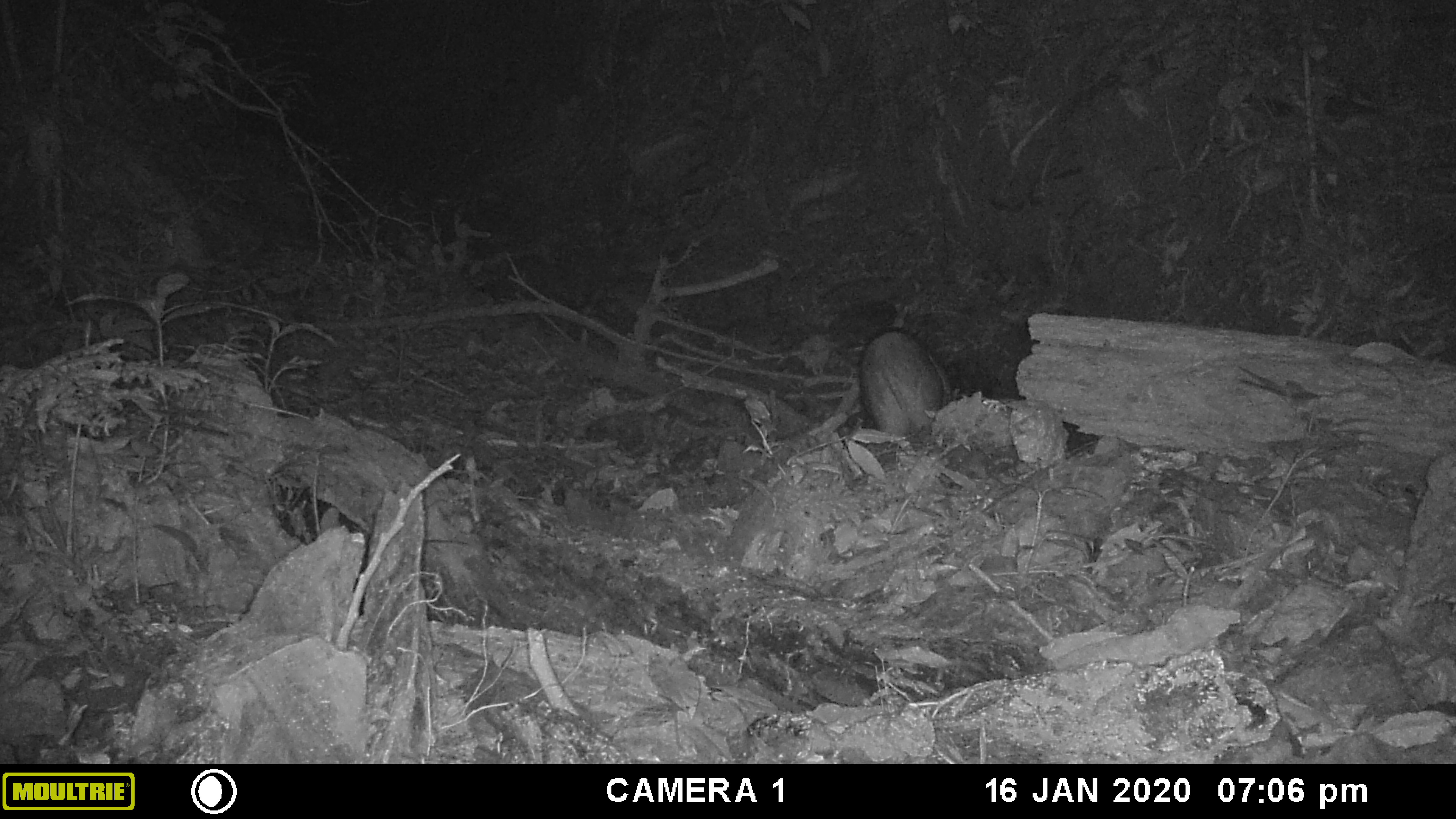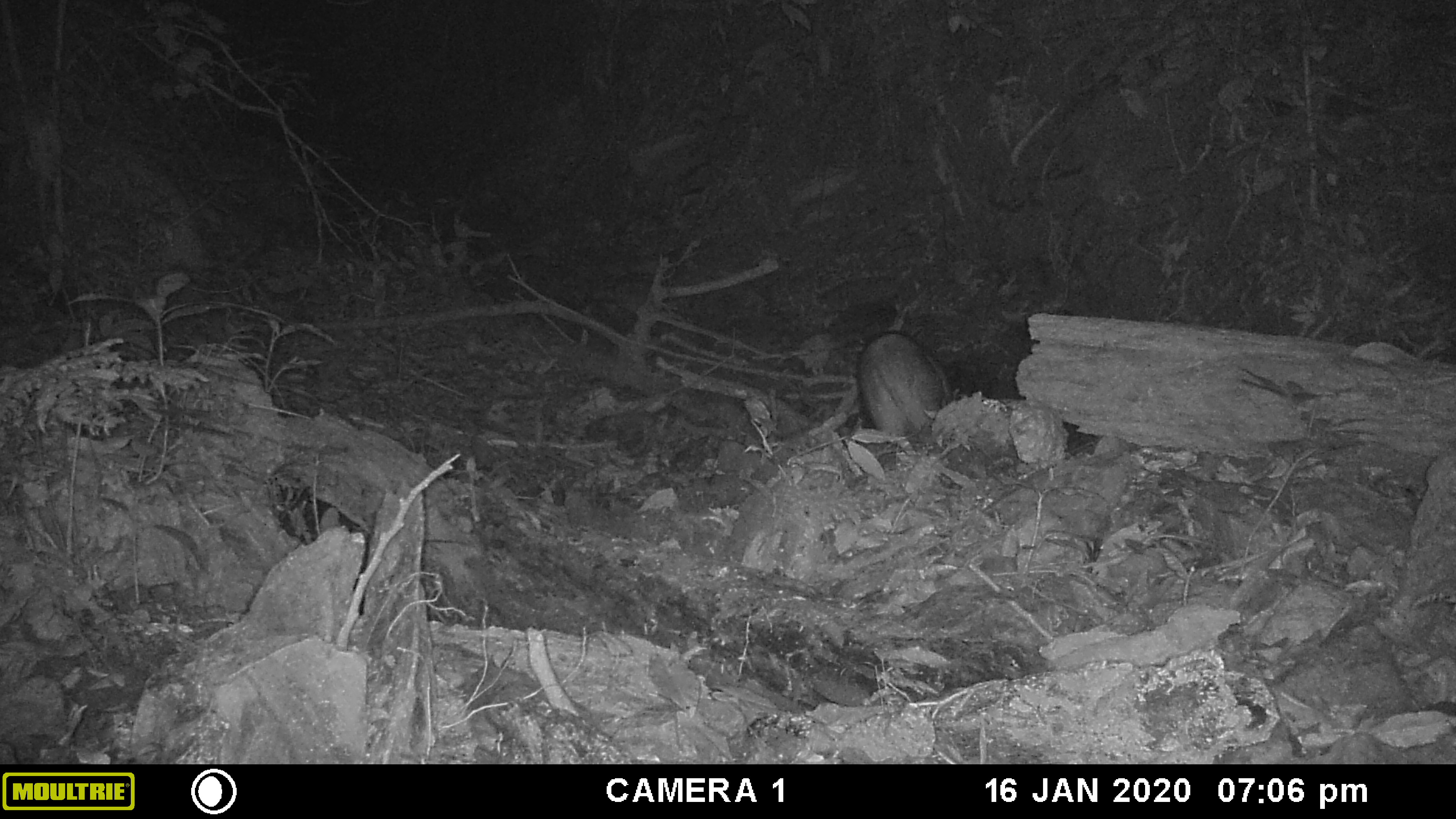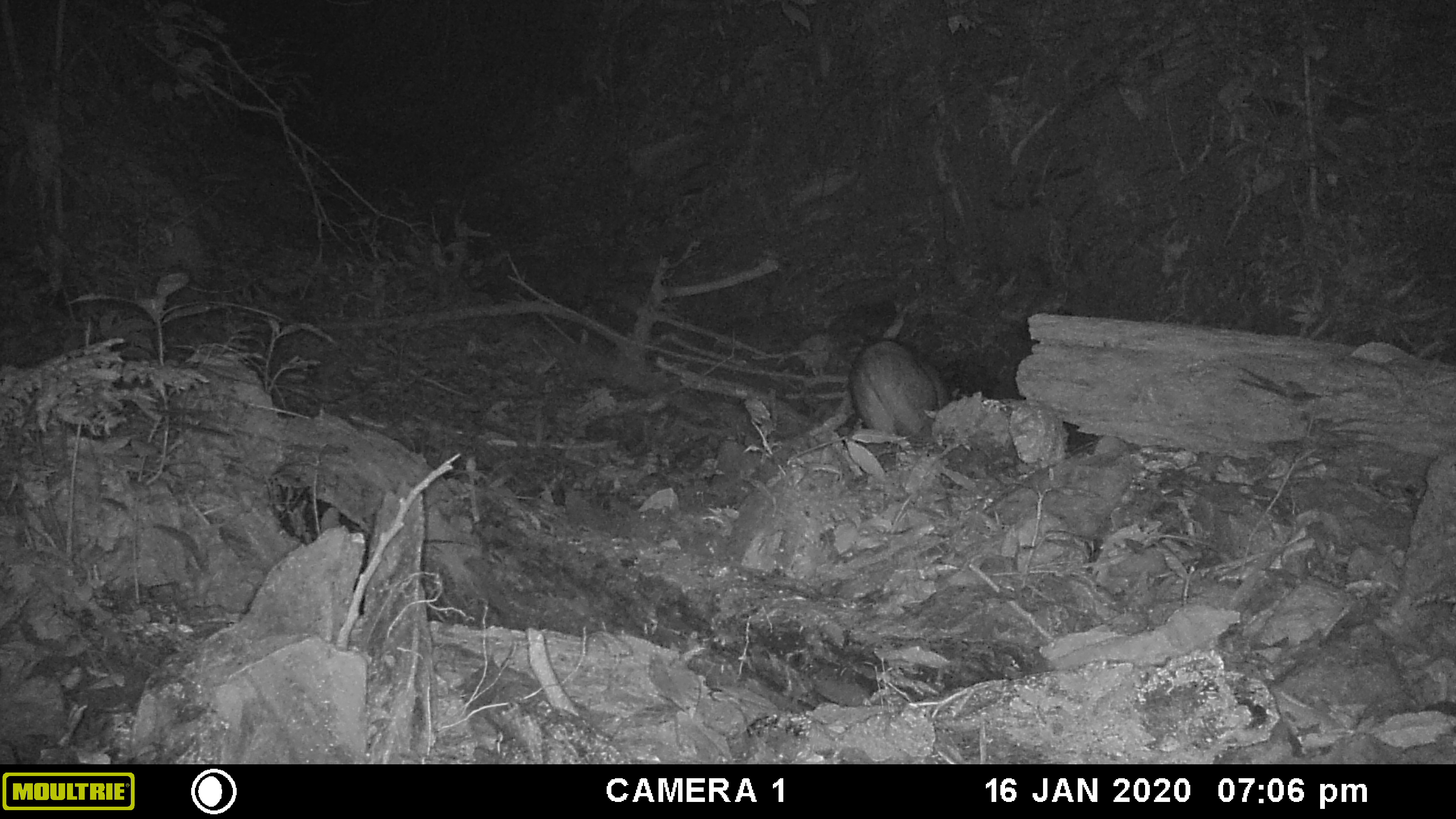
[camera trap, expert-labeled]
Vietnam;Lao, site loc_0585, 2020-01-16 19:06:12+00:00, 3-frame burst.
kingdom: Animalia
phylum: Chordata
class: Mammalia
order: Artiodactyla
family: Suidae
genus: Sus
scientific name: Sus scrofa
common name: eurasian wild pig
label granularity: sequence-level